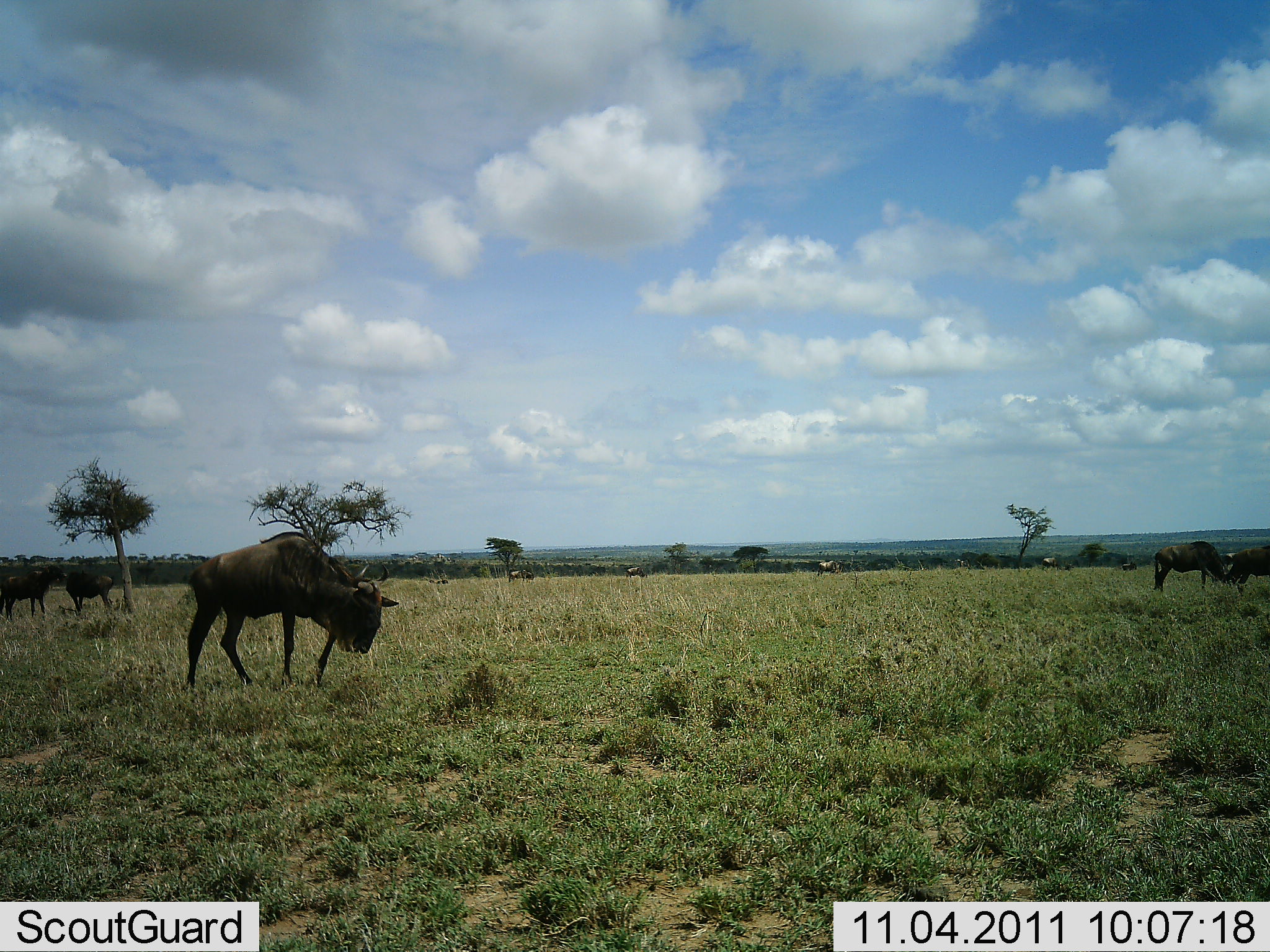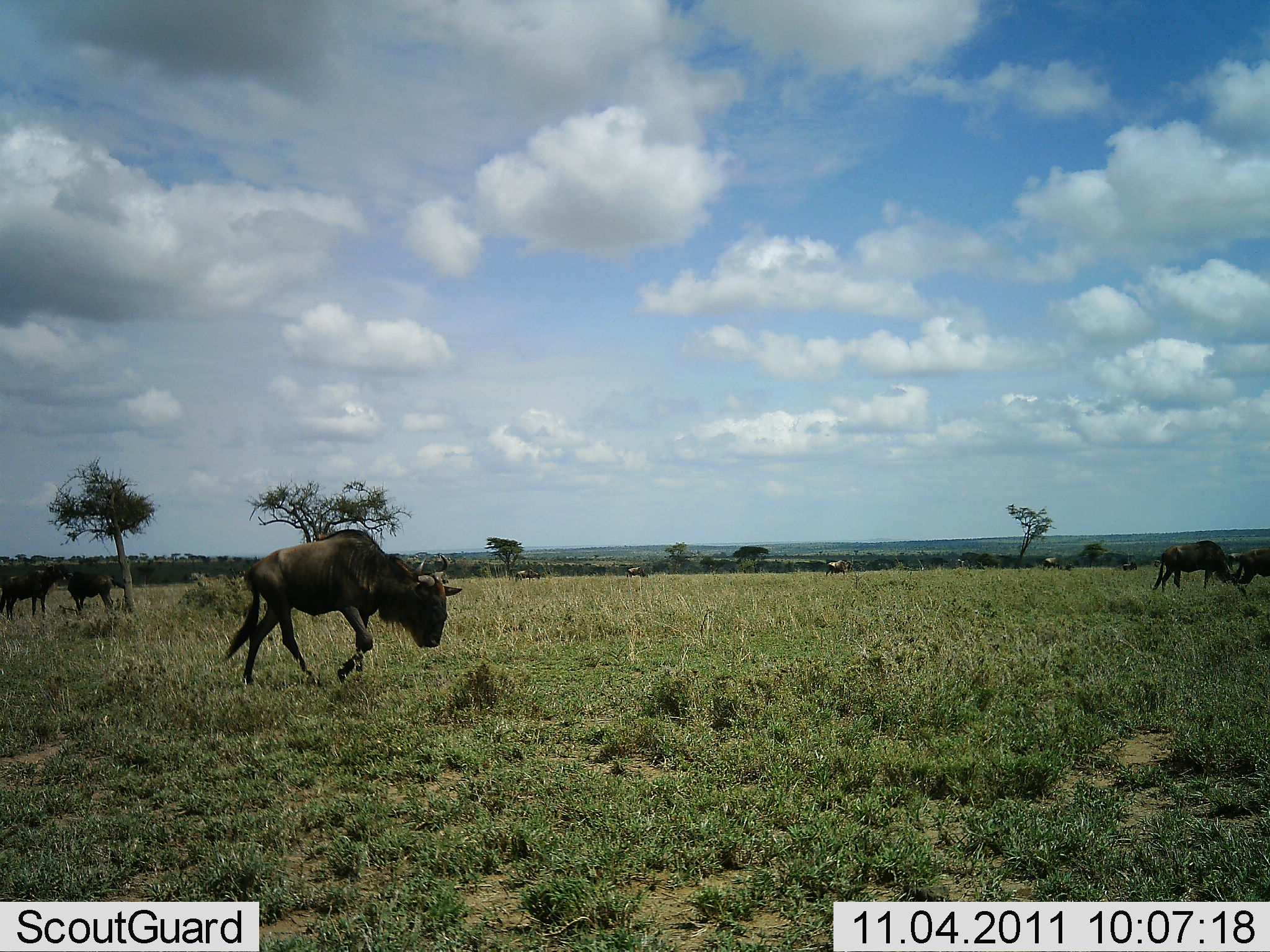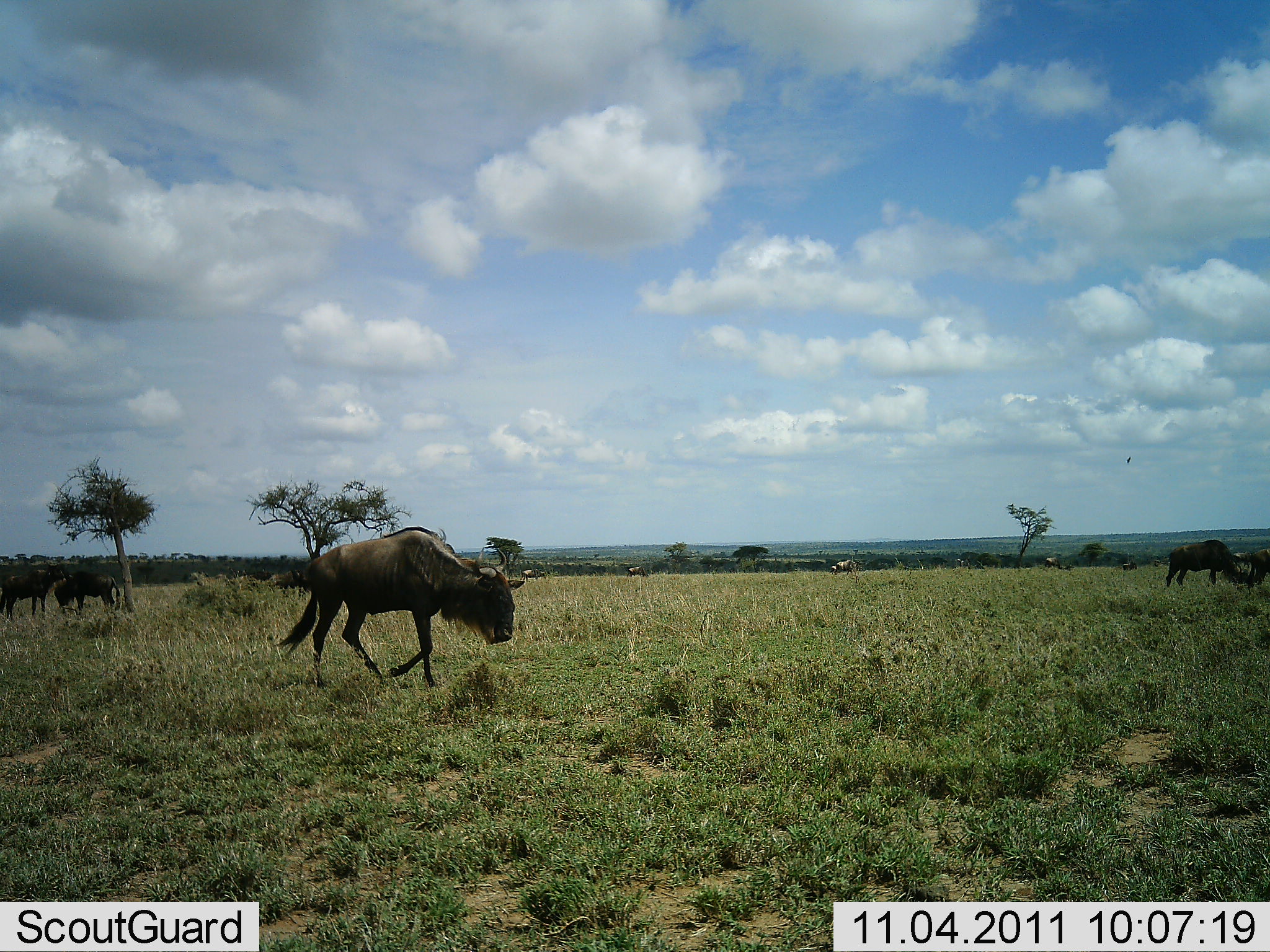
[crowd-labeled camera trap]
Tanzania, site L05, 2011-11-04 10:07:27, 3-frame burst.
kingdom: Animalia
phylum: Chordata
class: Mammalia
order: Artiodactyla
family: Bovidae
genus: Connochaetes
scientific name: Connochaetes taurinus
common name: blue wildebeest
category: wildebeest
Wildebeest (blue wildebeest) (Connochaetes taurinus), count 7. Behavior (volunteer vote fractions): standing 55%, resting 0%, moving 91%, interacting 0%. Young present (vote fraction): 0%. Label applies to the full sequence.